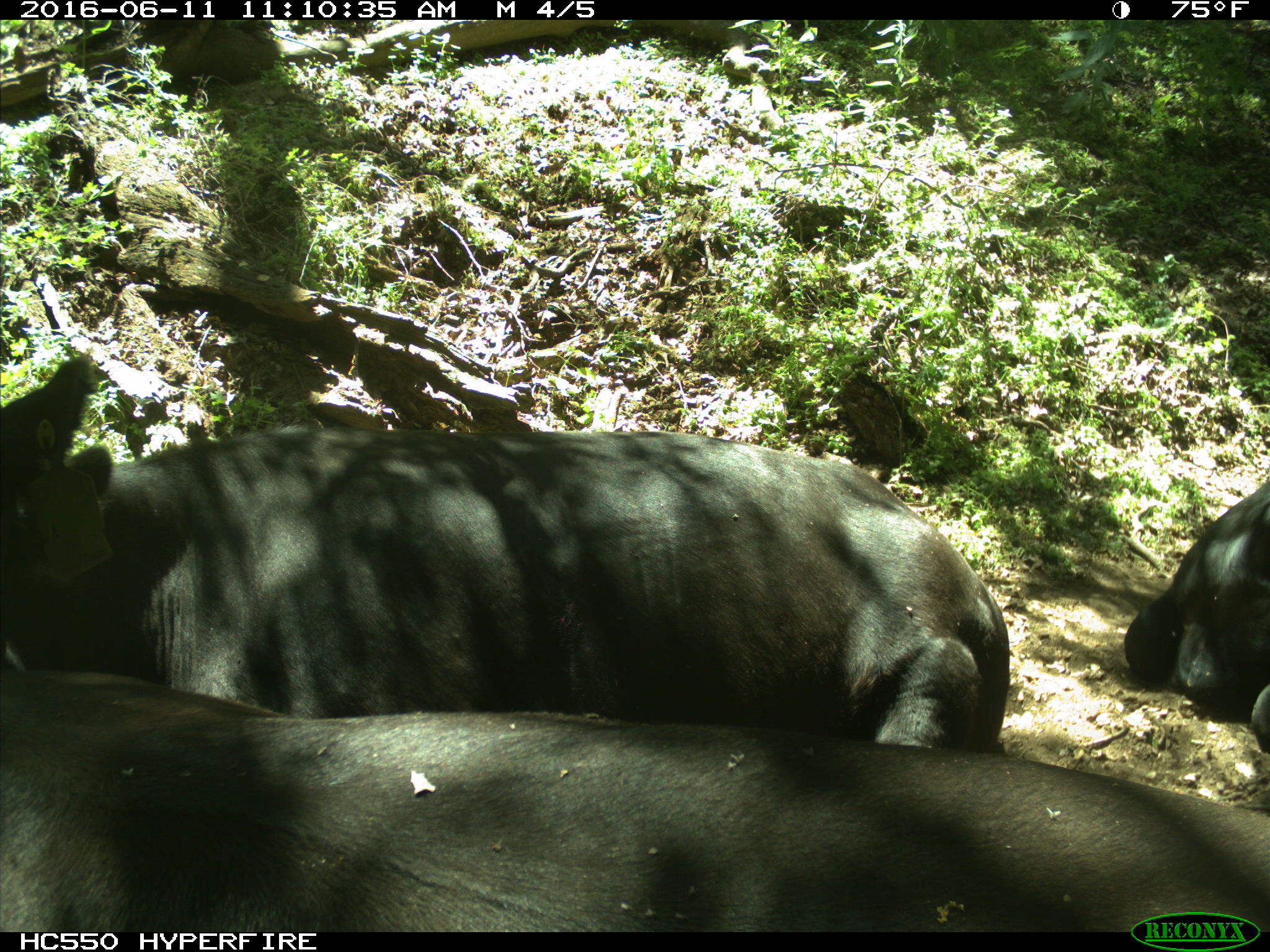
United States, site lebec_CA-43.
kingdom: Animalia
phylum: Chordata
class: Mammalia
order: Artiodactyla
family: Bovidae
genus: Bos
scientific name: Bos taurus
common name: domestic cow